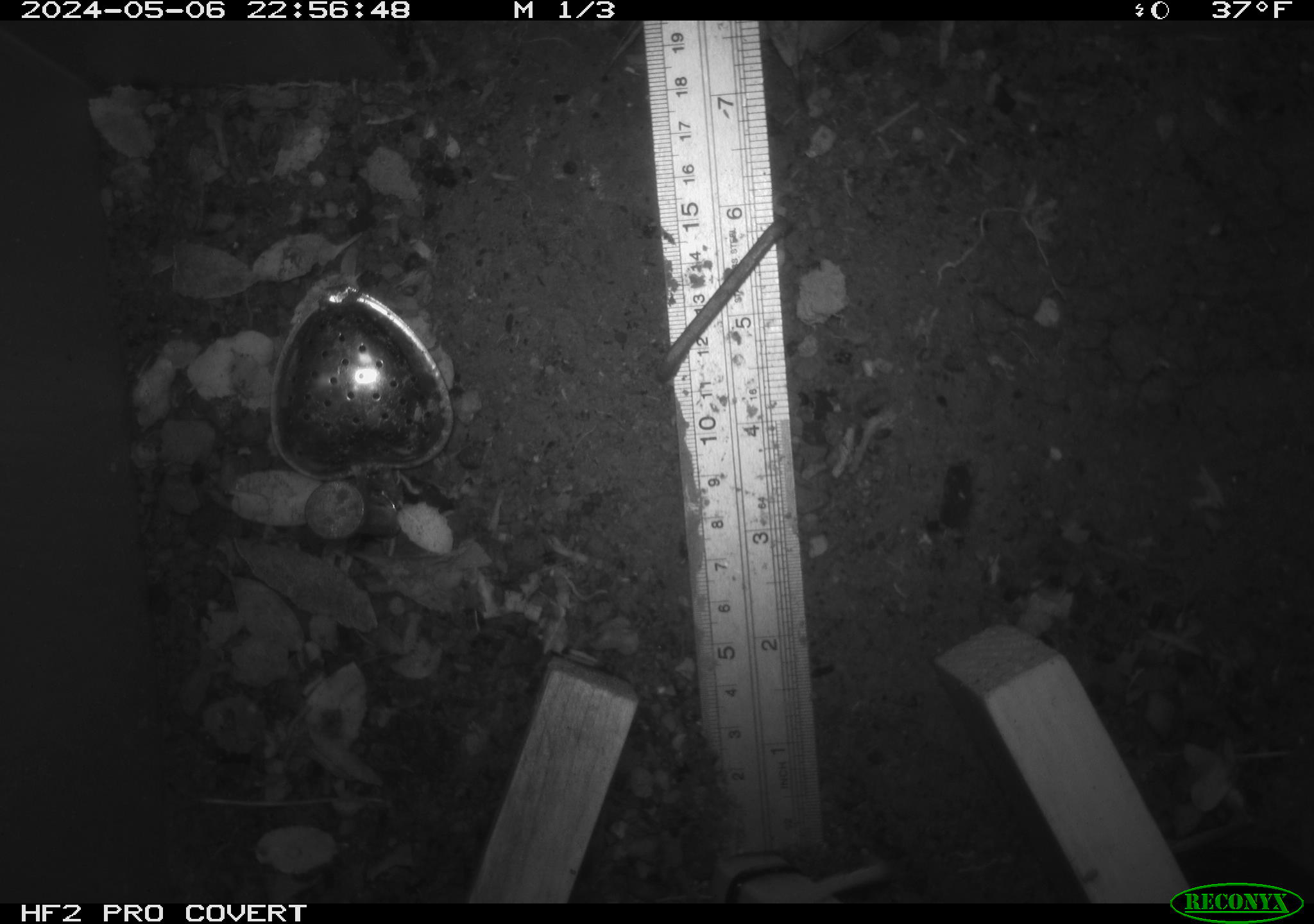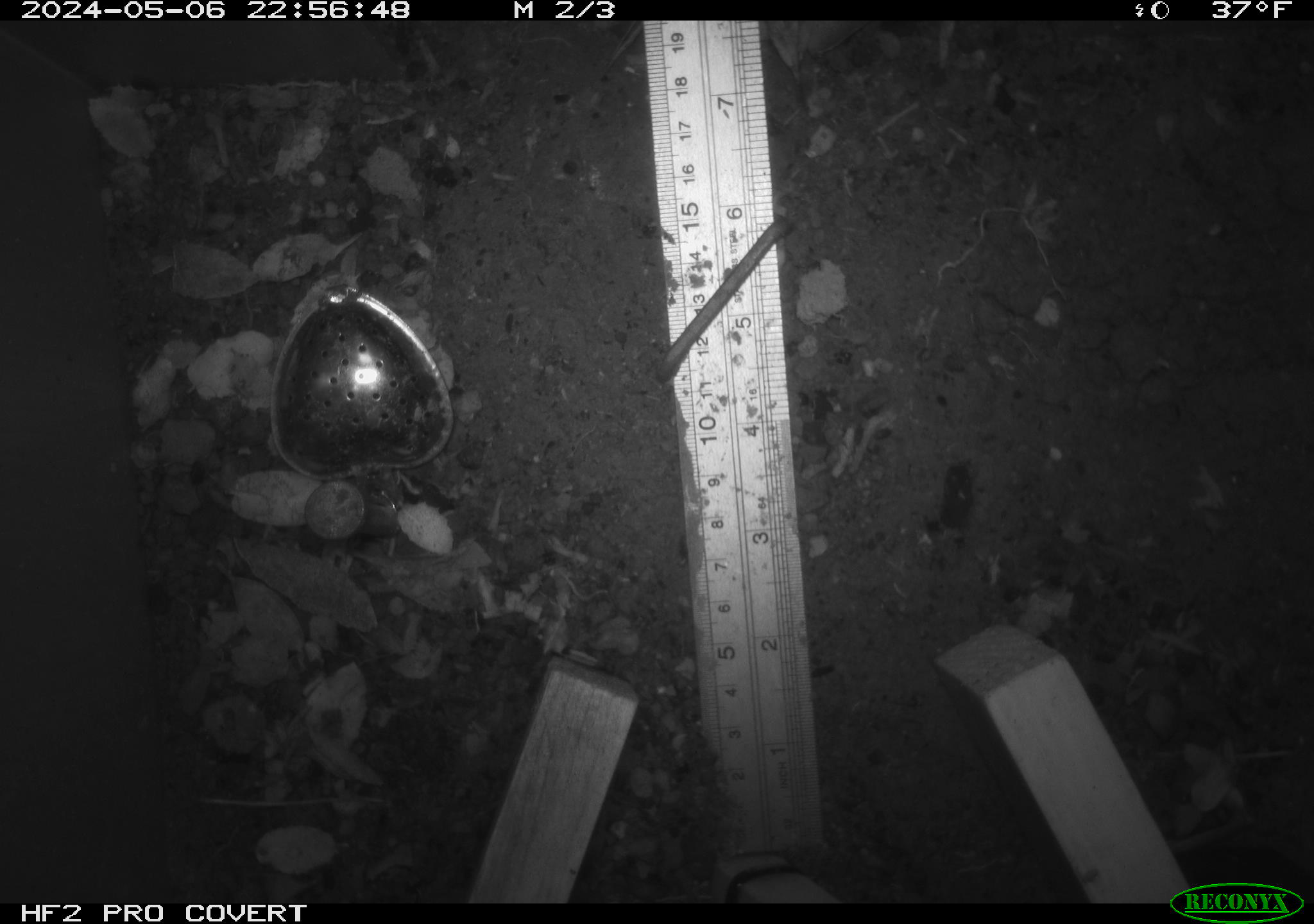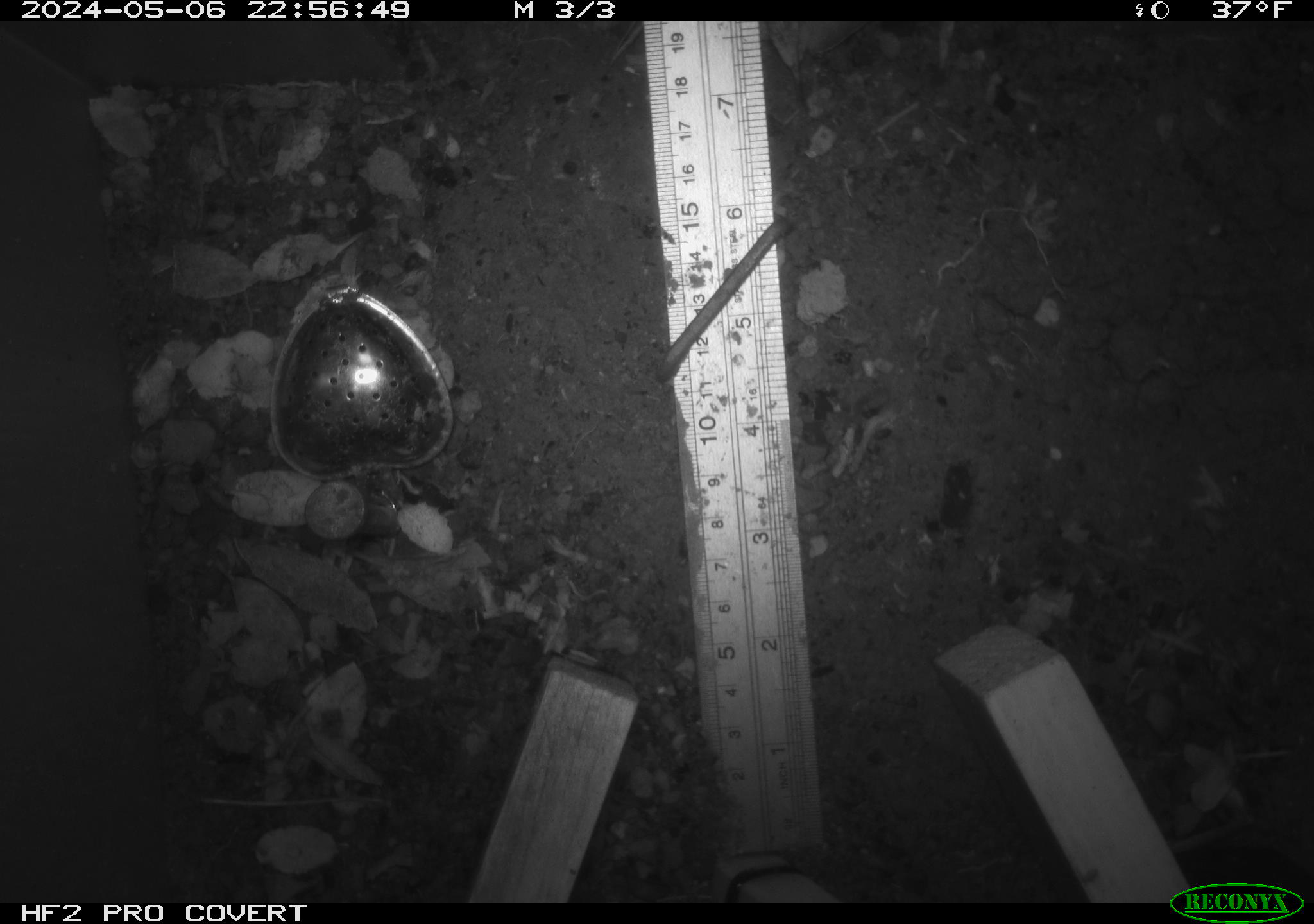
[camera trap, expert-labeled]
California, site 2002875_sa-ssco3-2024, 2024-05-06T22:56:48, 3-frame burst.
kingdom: Animalia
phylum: Chordata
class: Mammalia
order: Rodentia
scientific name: Rodentia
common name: rodent